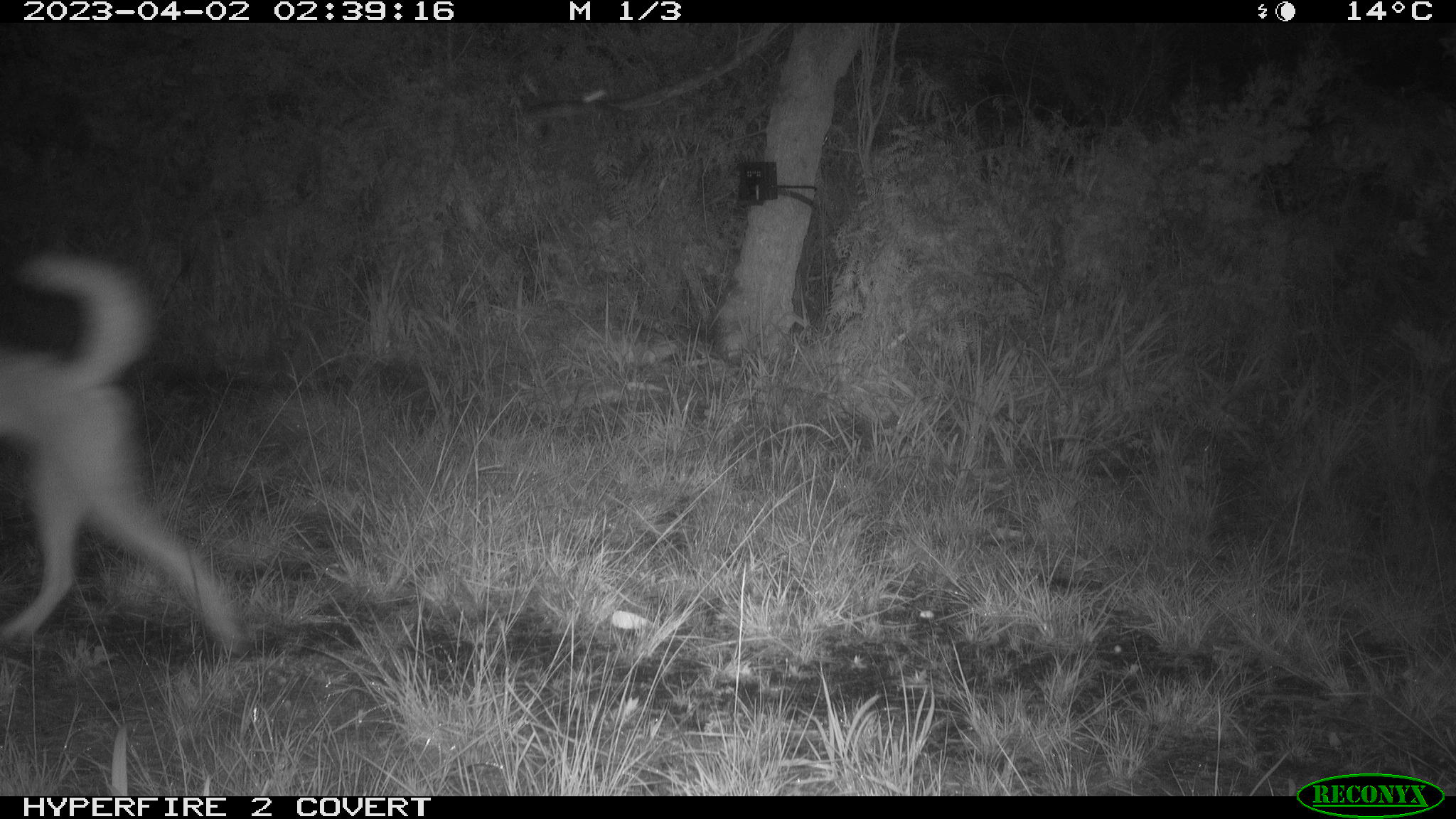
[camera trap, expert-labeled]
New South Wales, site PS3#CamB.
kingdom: Animalia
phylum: Chordata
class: Mammalia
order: Carnivora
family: Canidae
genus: Canis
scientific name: Canis familiaris dingo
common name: dingo